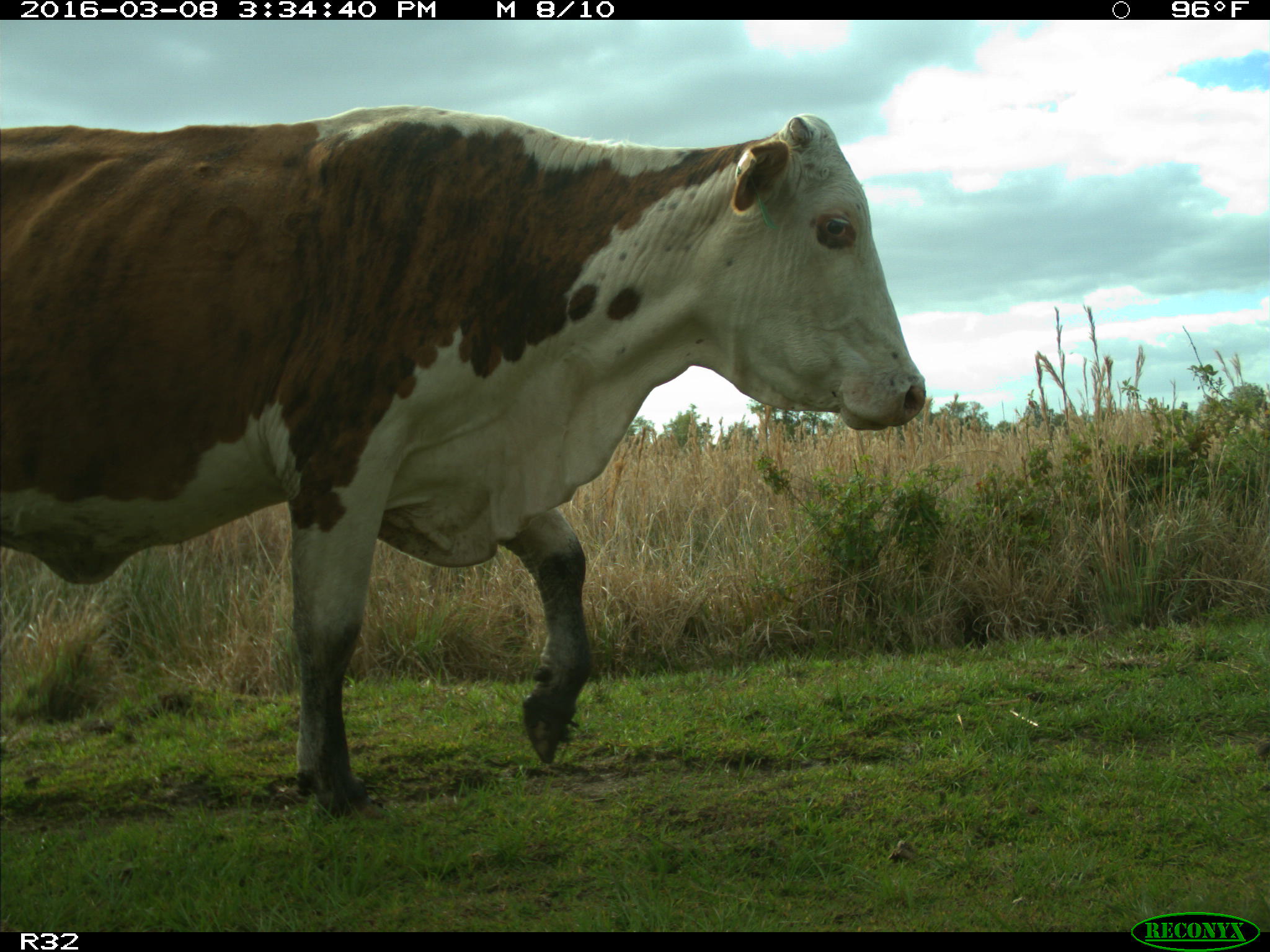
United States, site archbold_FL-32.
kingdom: Animalia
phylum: Chordata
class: Mammalia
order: Artiodactyla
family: Bovidae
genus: Bos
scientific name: Bos taurus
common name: domestic cow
Bos taurus (domestic cow).